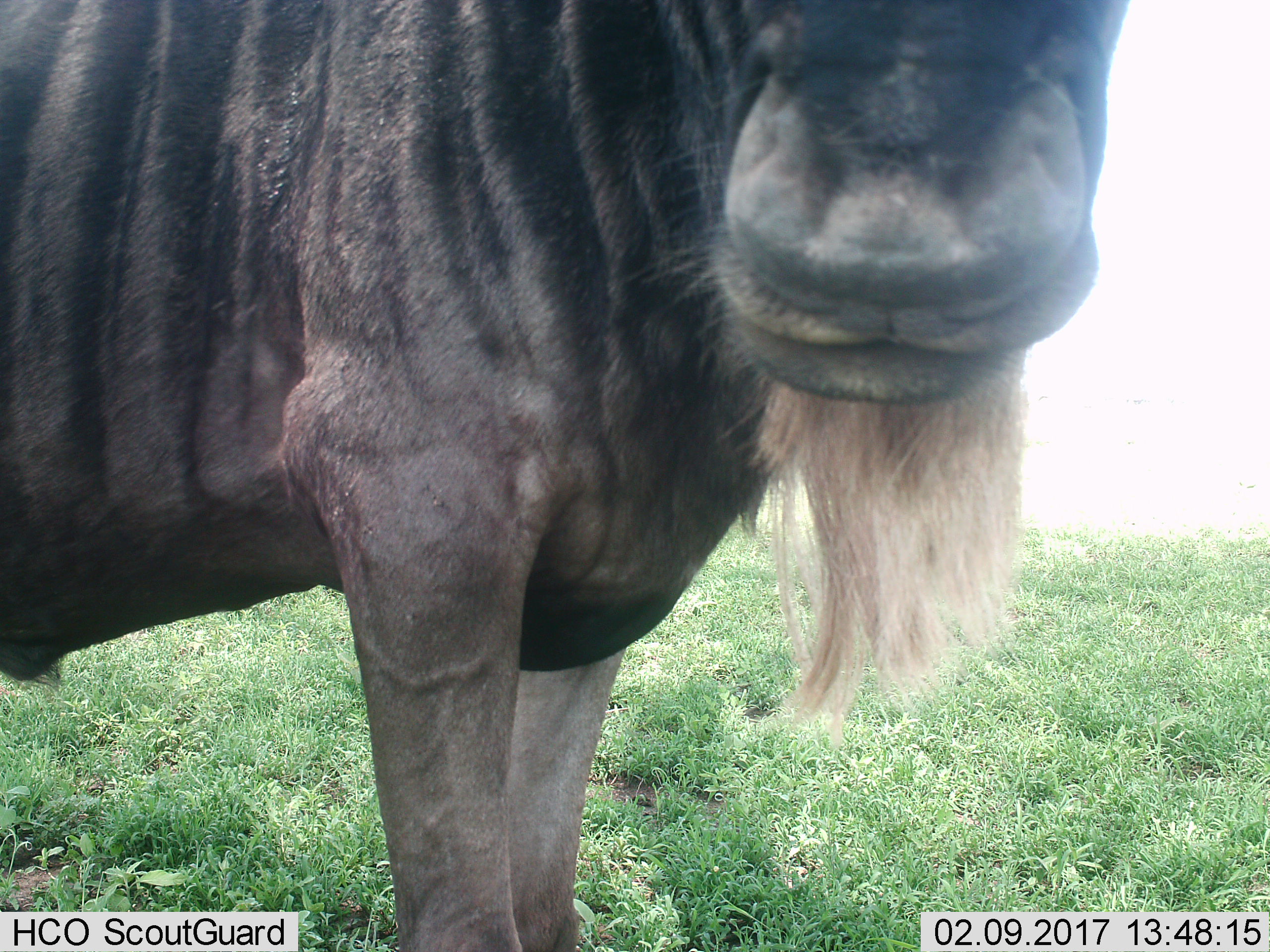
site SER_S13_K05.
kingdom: Animalia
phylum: Chordata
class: Mammalia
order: Artiodactyla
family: Bovidae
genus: Connochaetes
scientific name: Connochaetes taurinus taurinus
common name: blue wildebeest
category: wildebeestblue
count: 1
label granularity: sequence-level